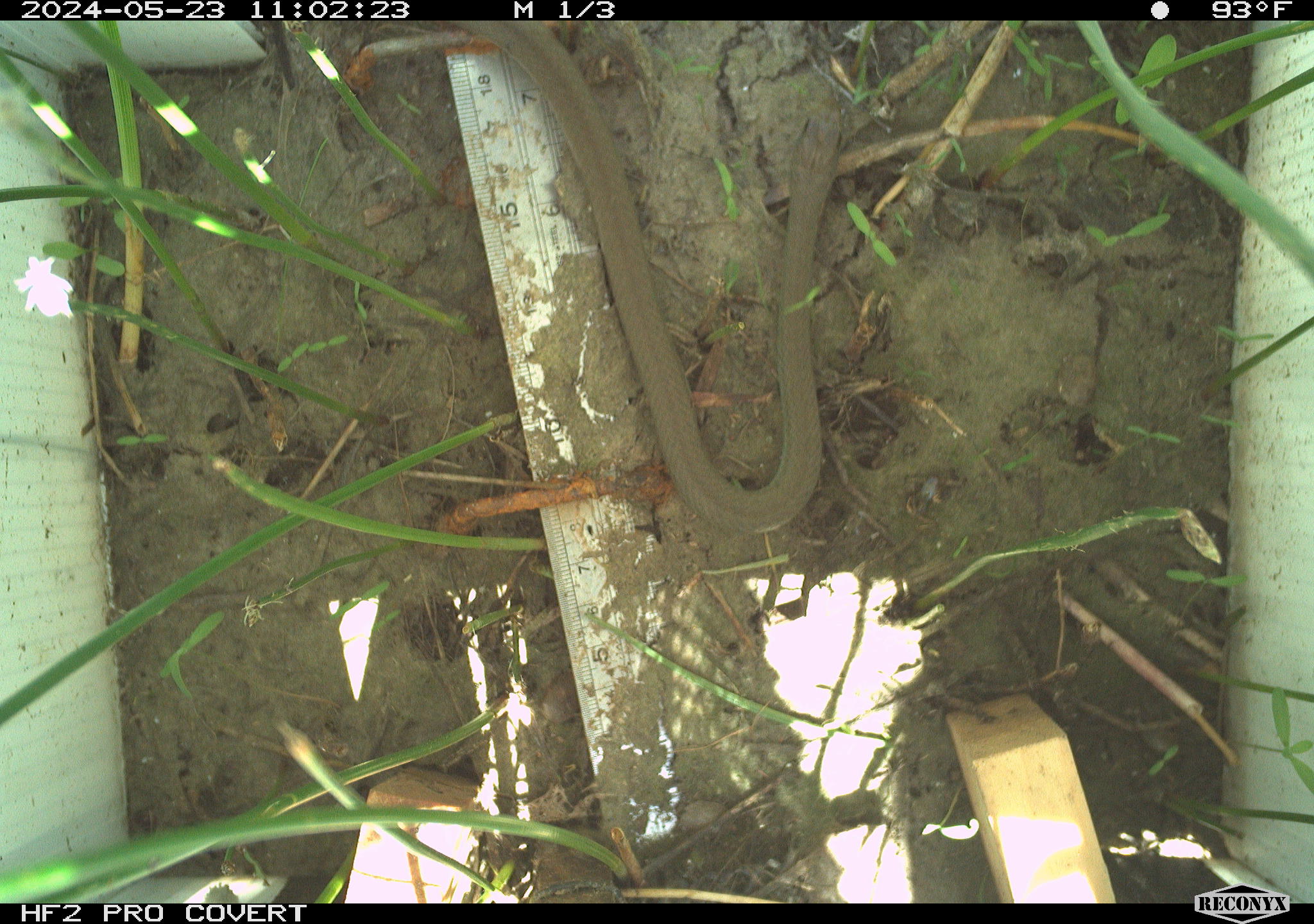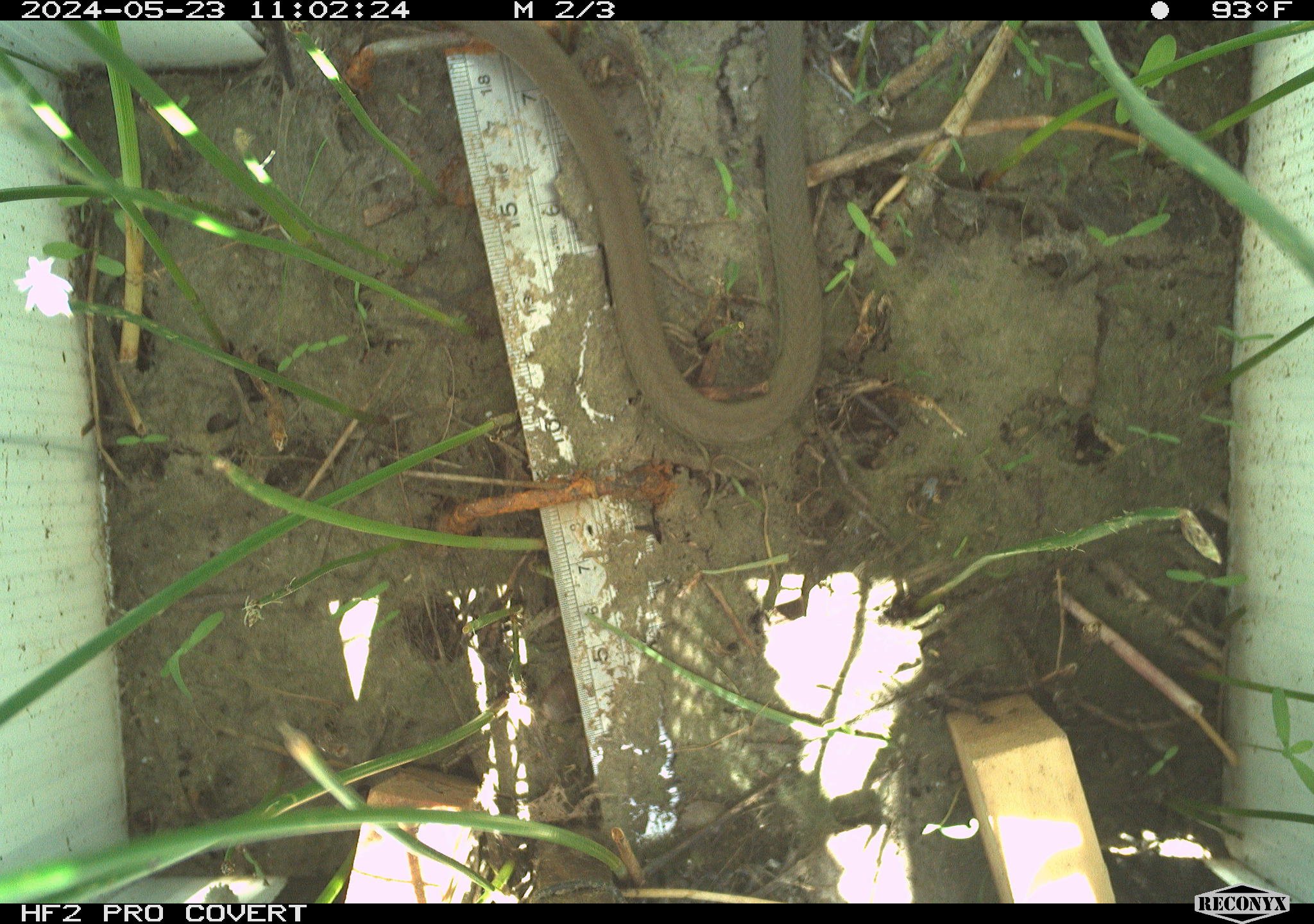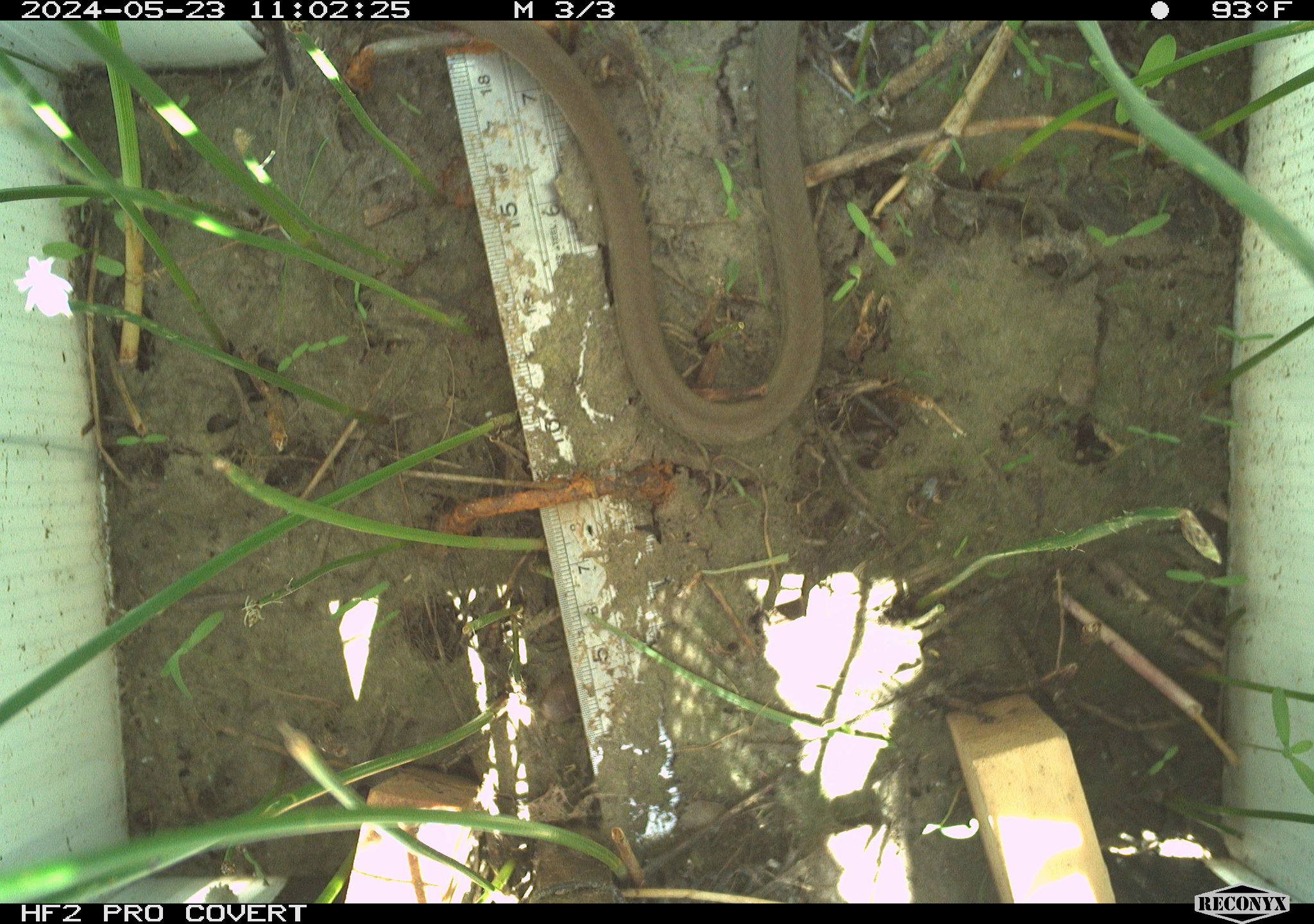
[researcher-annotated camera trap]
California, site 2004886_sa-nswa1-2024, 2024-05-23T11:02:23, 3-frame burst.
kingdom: Animalia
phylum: Chordata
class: Reptilia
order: Squamata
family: Colubridae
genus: Coluber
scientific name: Coluber constrictor mormon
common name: western yellow-bellied racer